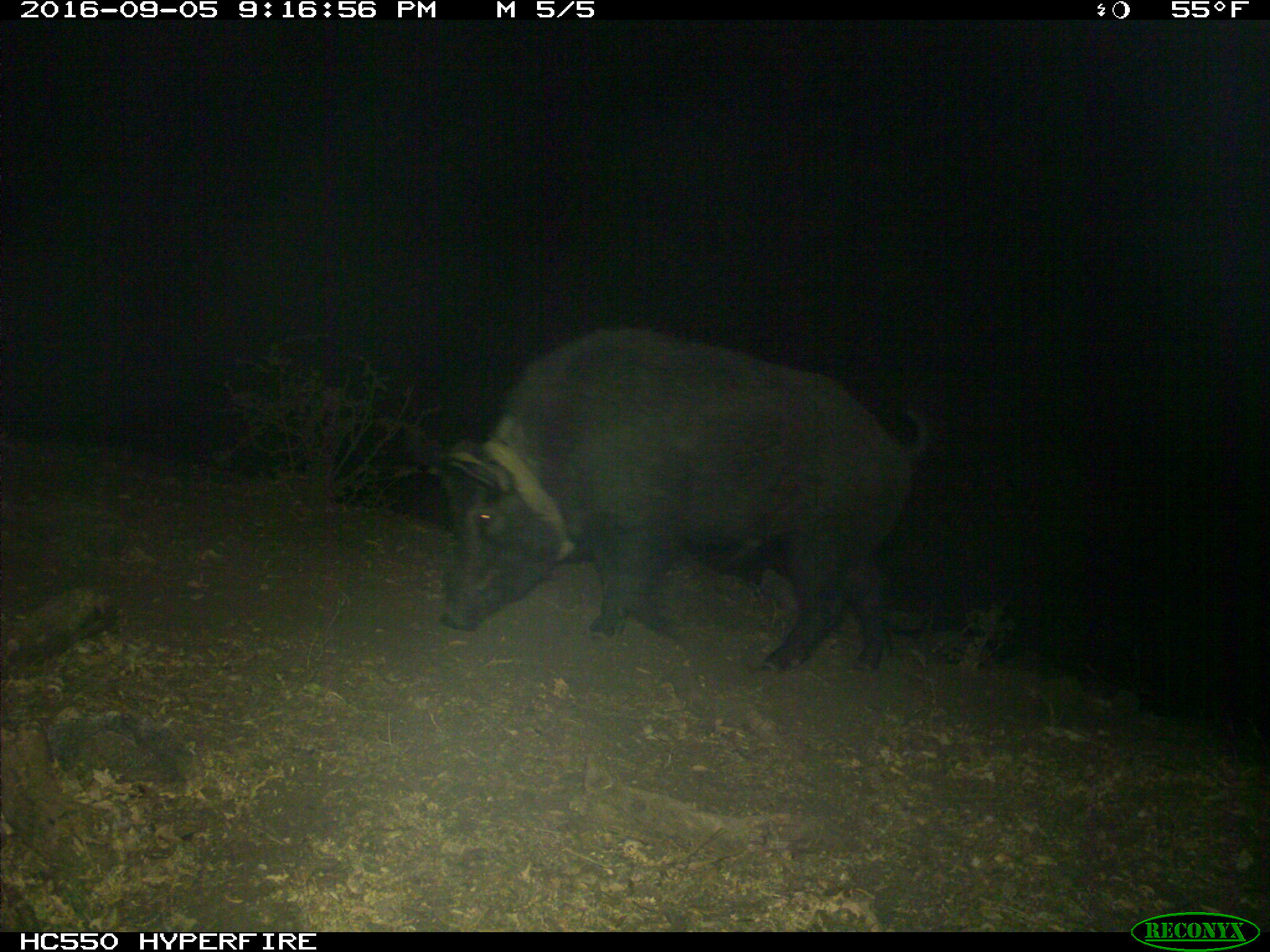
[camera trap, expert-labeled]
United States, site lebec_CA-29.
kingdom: Animalia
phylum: Chordata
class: Mammalia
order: Artiodactyla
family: Suidae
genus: Sus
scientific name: Sus scrofa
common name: wild boar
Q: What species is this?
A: Sus scrofa (wild boar).